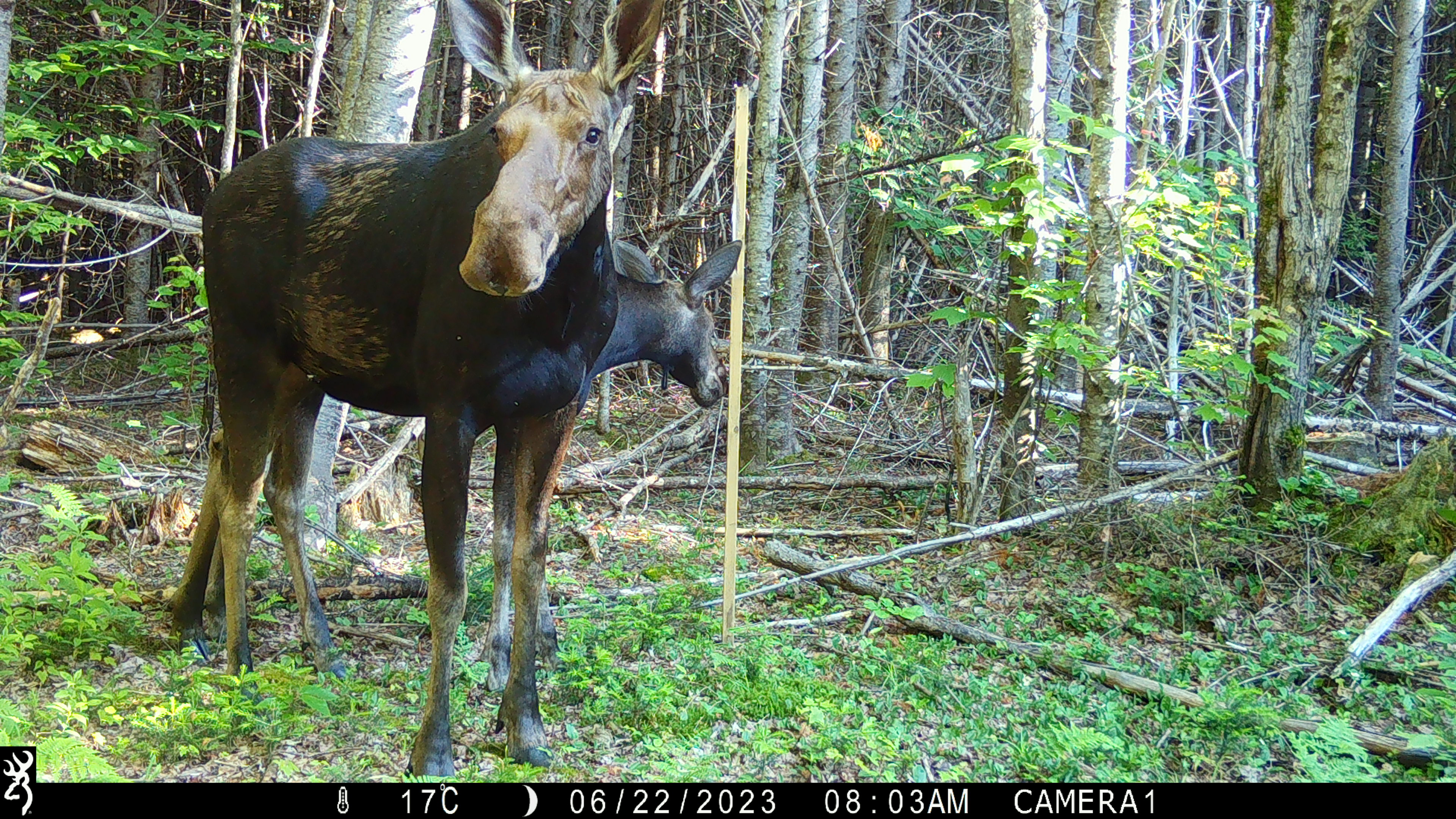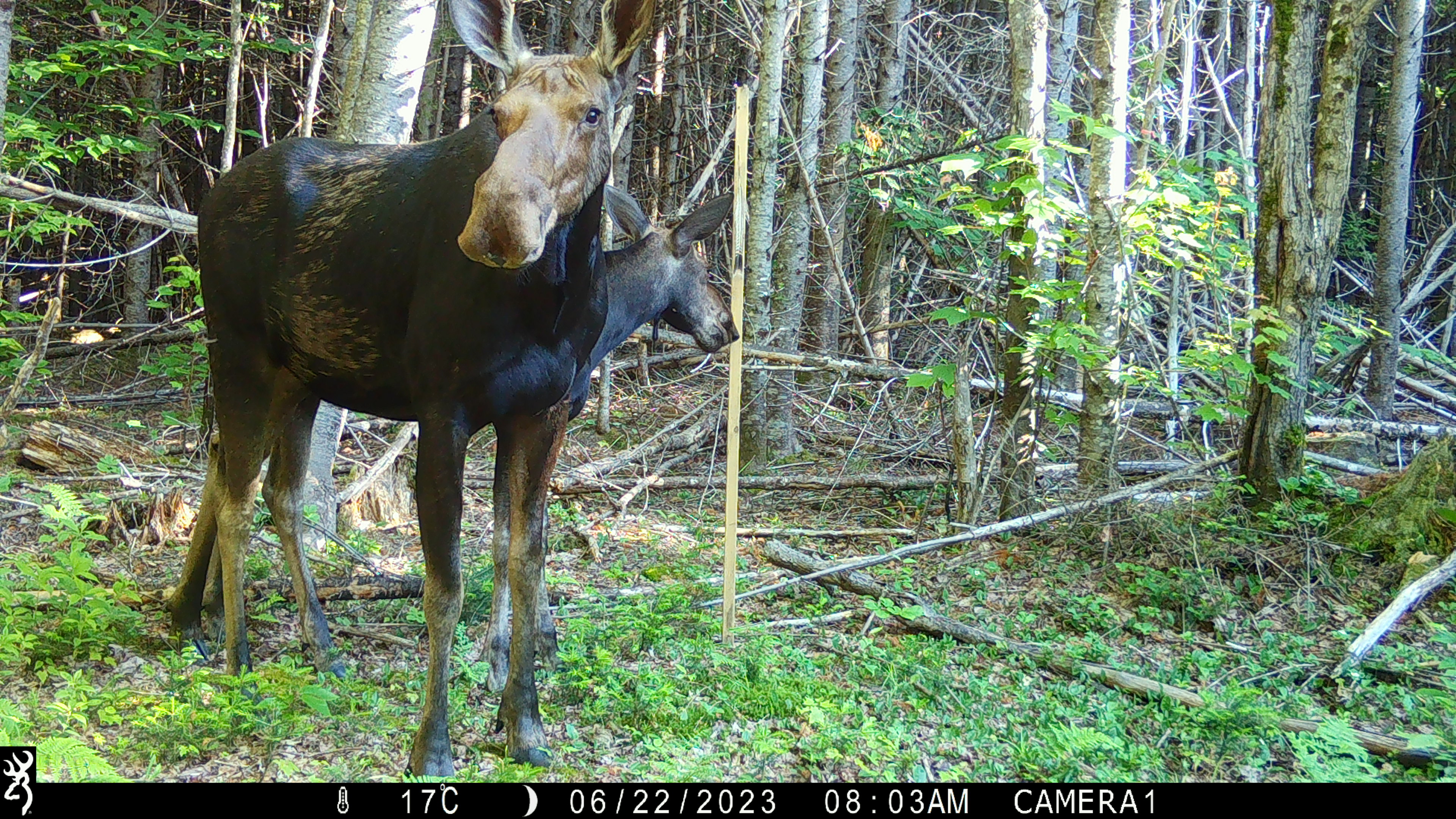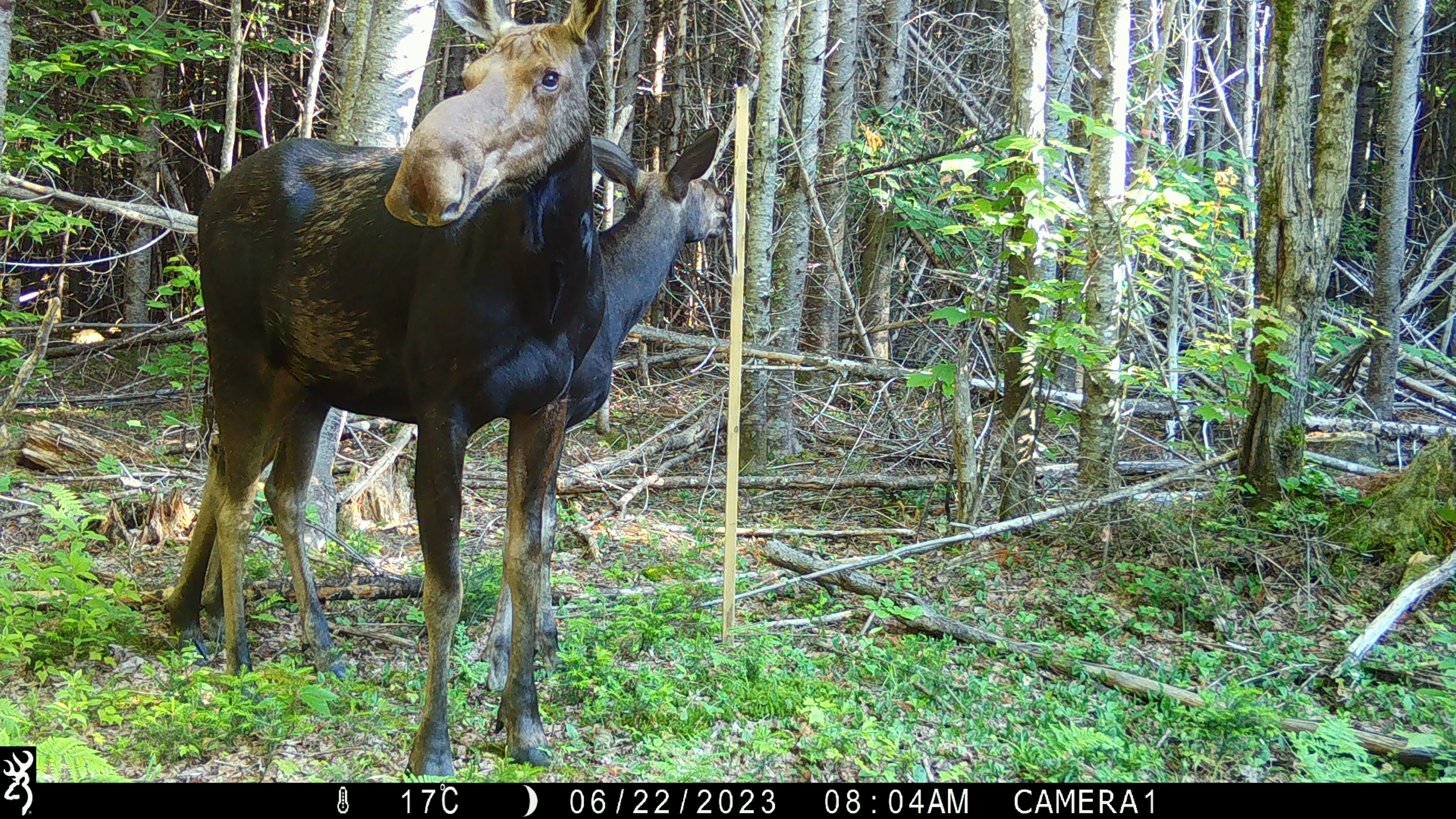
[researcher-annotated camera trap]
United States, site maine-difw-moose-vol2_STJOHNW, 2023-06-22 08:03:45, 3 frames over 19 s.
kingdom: Animalia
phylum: Chordata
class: Mammalia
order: Artiodactyla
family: Cervidae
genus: Alces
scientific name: Alces alces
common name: moose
Moose (Alces alces).